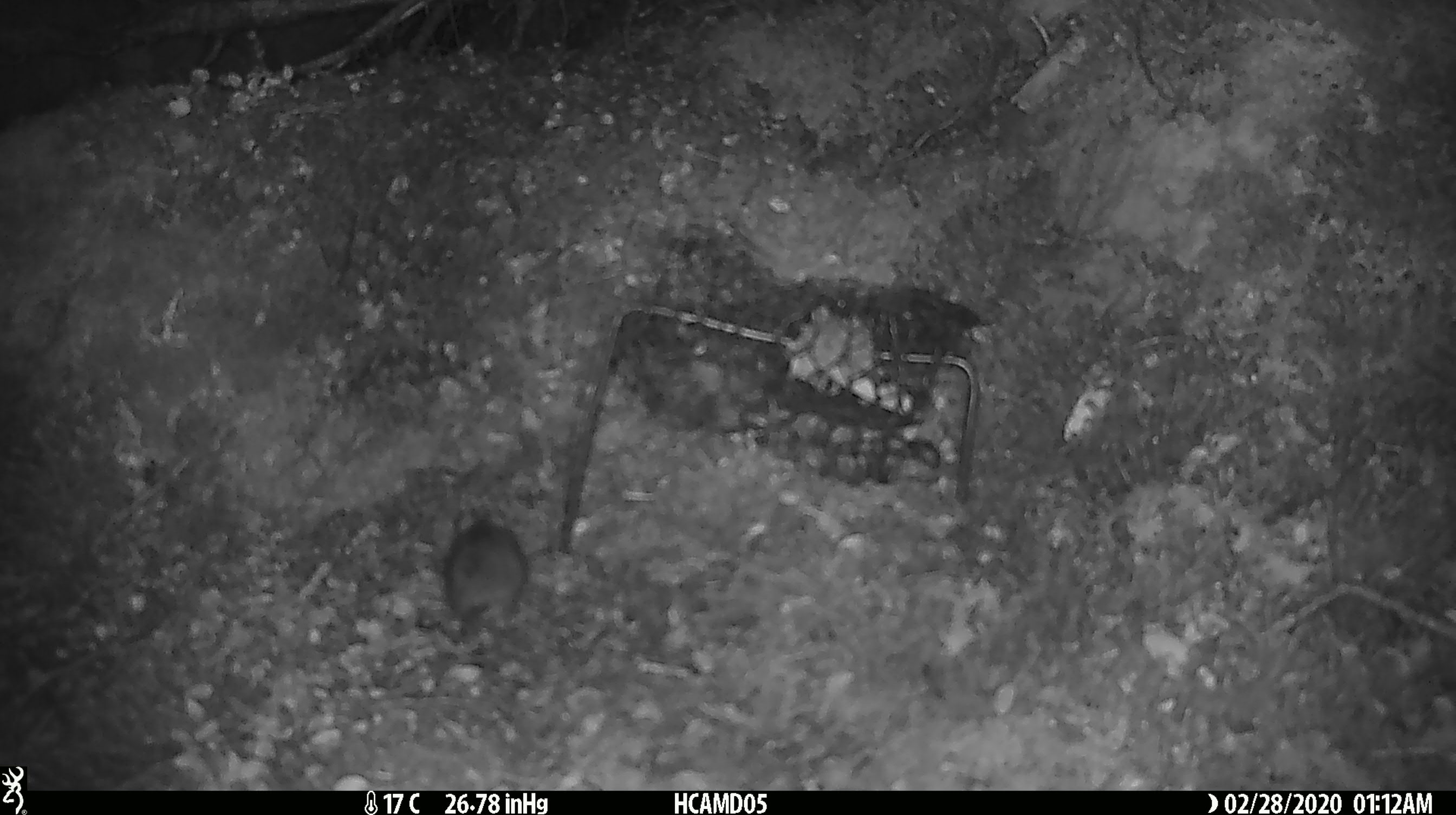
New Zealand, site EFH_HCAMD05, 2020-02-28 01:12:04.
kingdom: Animalia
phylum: Chordata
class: Mammalia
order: Rodentia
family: Muridae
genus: Mus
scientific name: Mus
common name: mouse